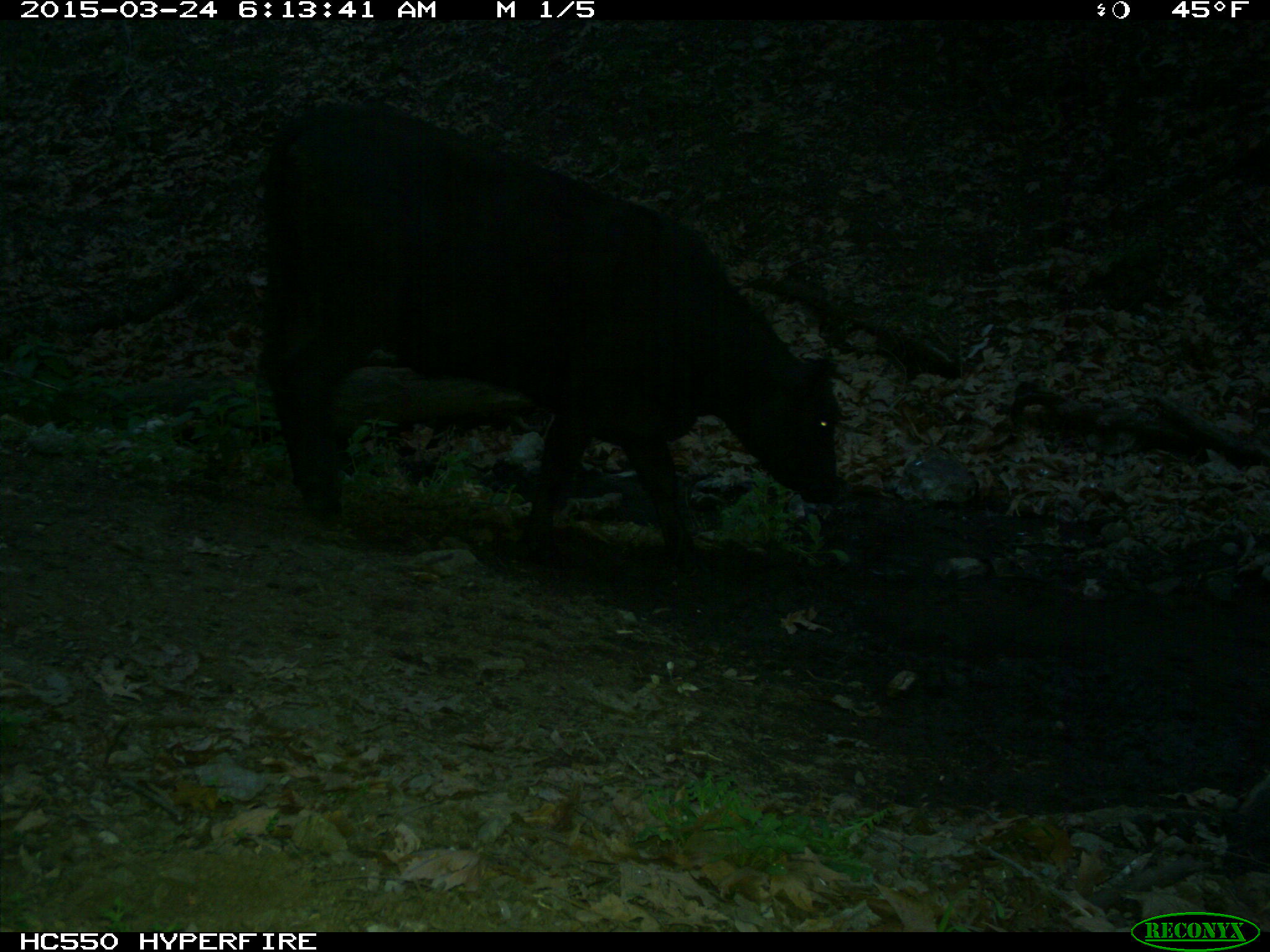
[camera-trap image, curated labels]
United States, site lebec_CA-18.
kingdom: Animalia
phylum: Chordata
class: Mammalia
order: Artiodactyla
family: Bovidae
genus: Bos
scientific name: Bos taurus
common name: domestic cow